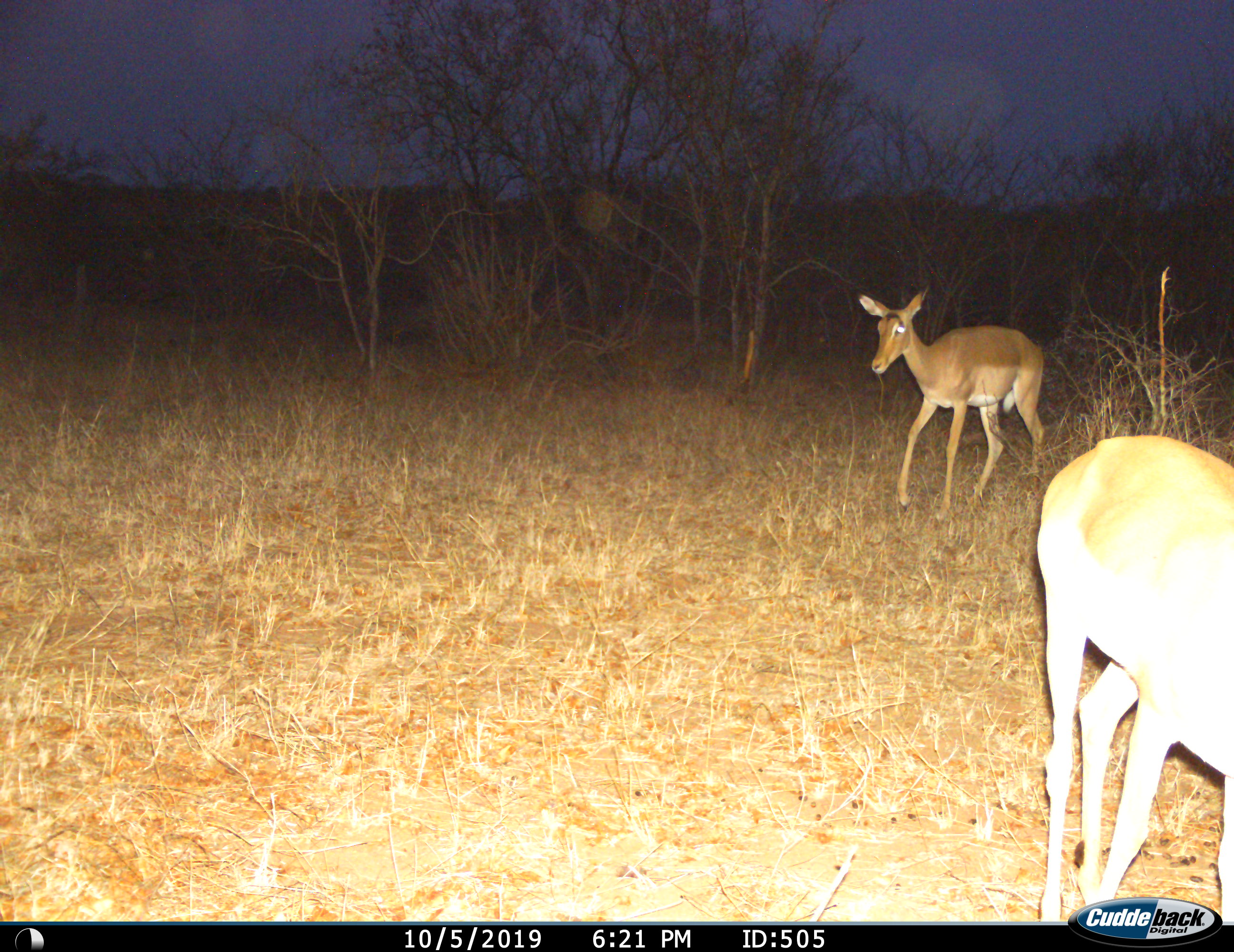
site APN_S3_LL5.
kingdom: Animalia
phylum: Chordata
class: Mammalia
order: Artiodactyla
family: Bovidae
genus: Aepyceros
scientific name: Aepyceros melampus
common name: impala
Impala (Aepyceros melampus), count 2. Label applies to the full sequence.